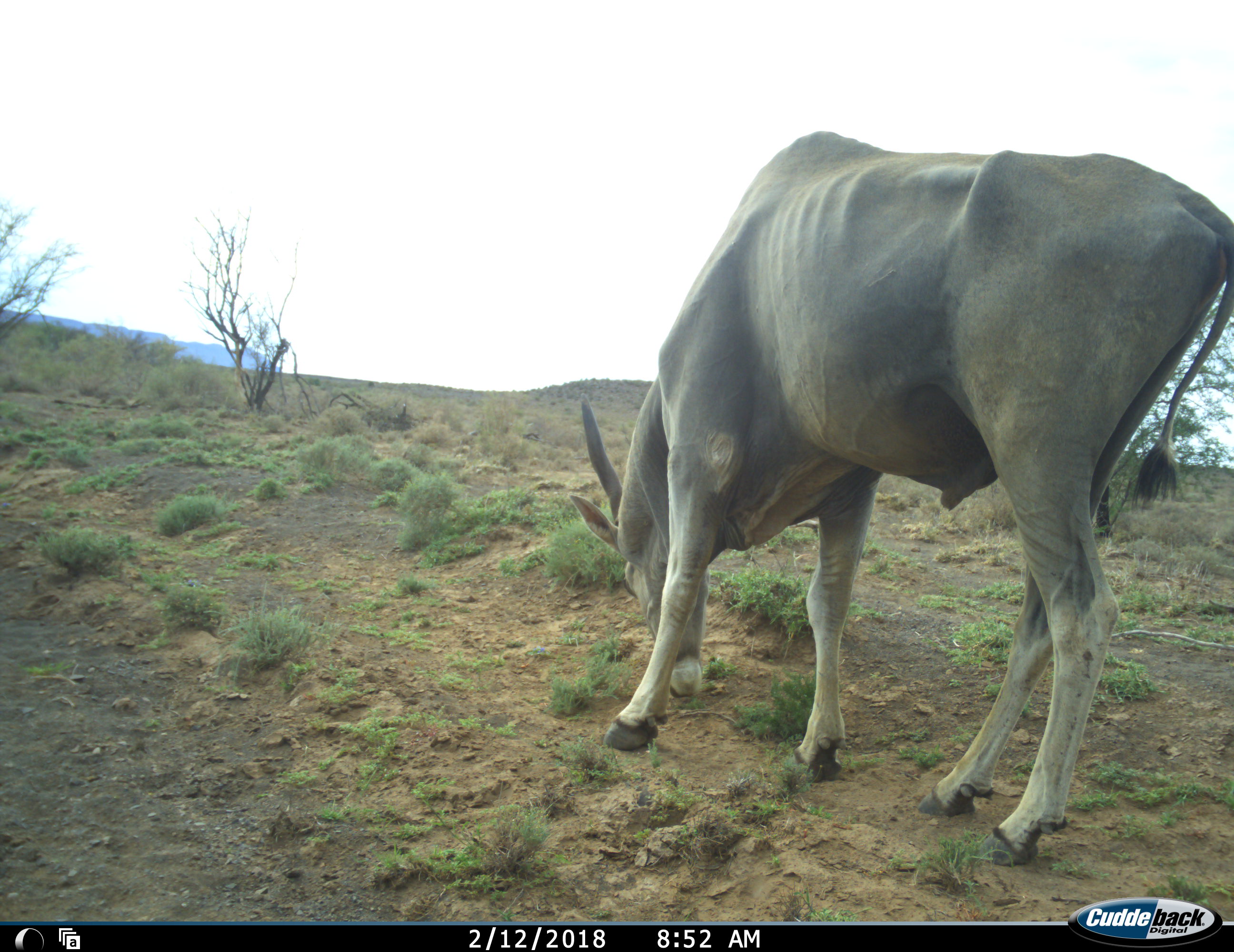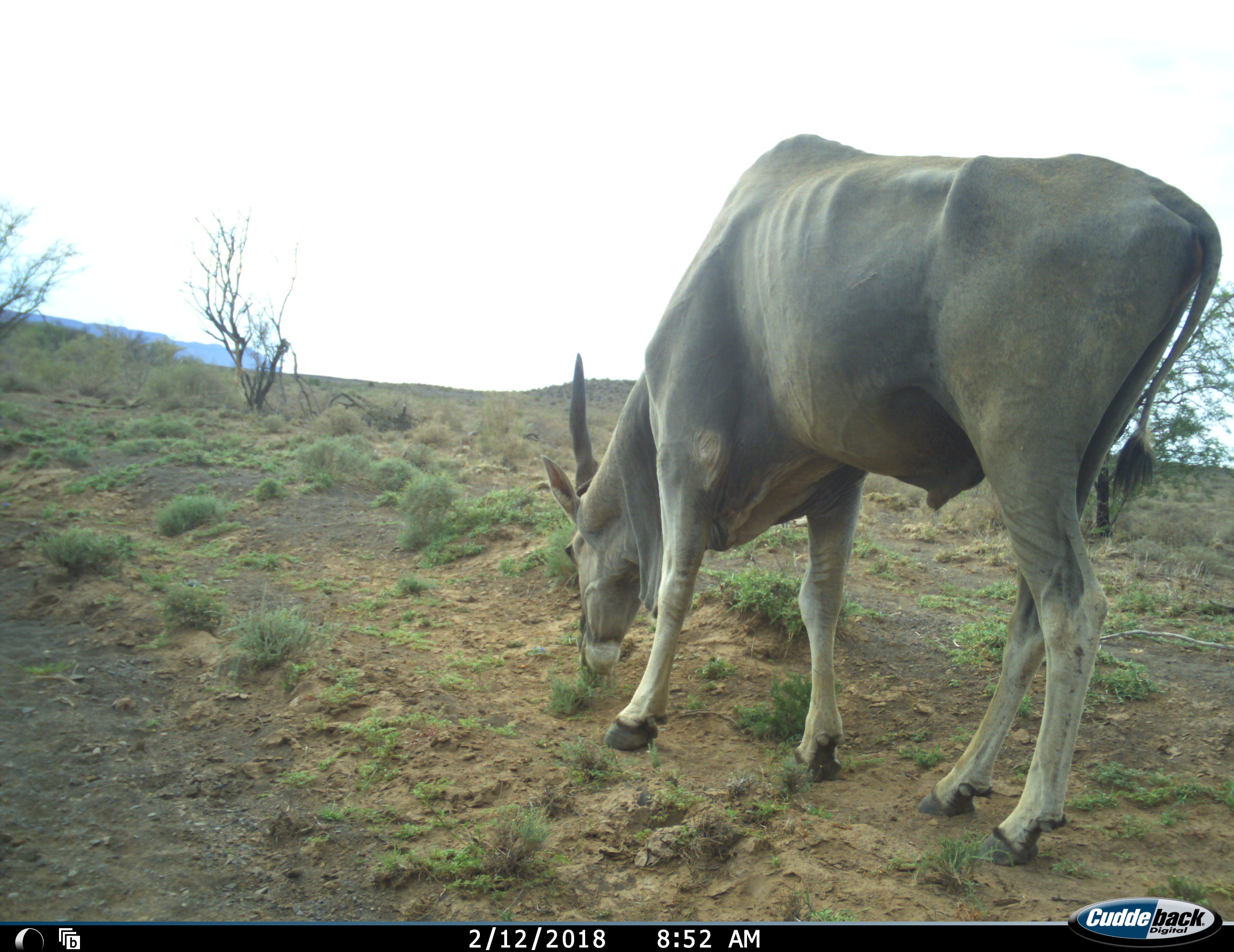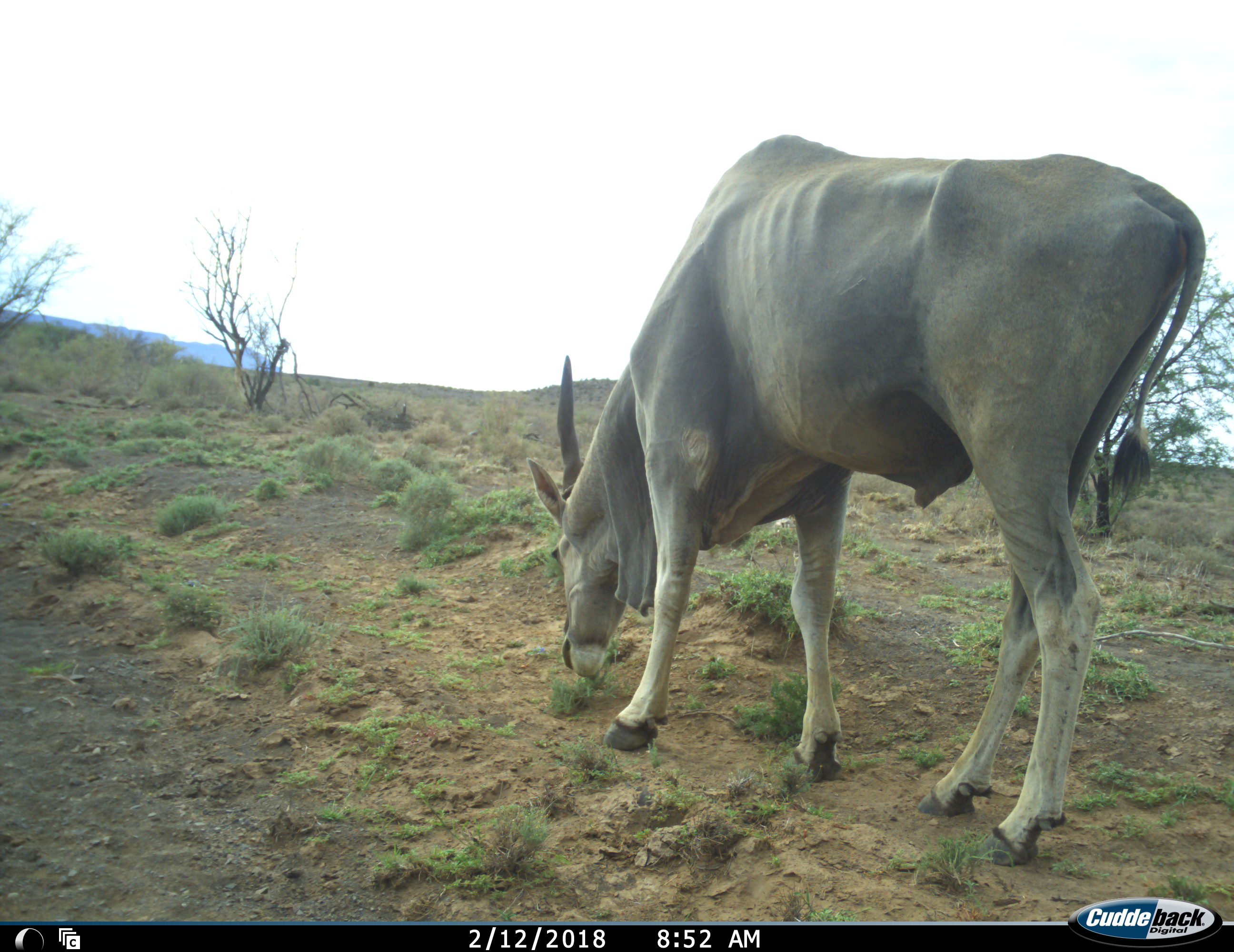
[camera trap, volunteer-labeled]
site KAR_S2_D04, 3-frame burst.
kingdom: Animalia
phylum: Chordata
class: Mammalia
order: Artiodactyla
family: Bovidae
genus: Tragelaphus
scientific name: Tragelaphus oryx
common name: eland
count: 1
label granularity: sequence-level